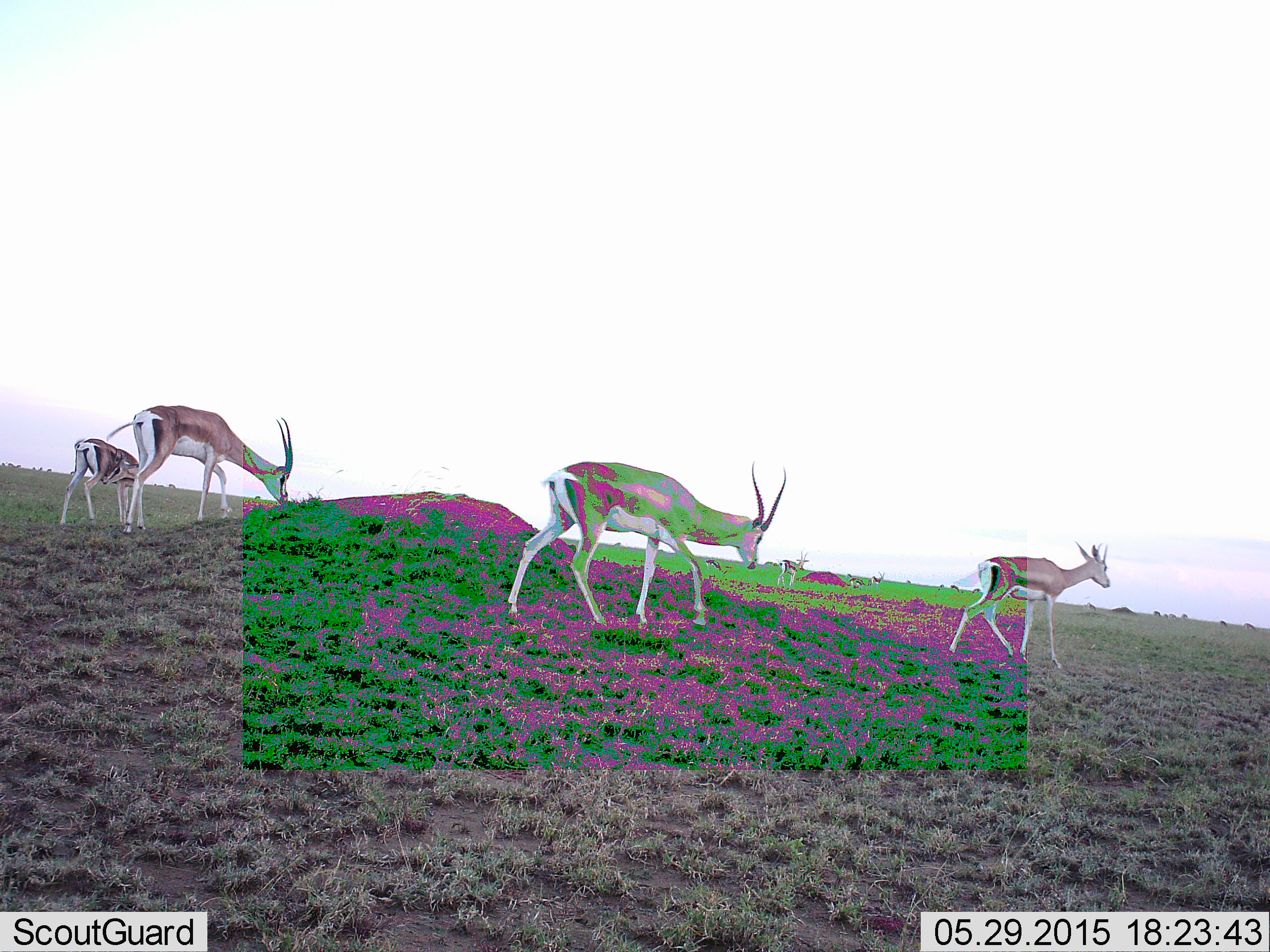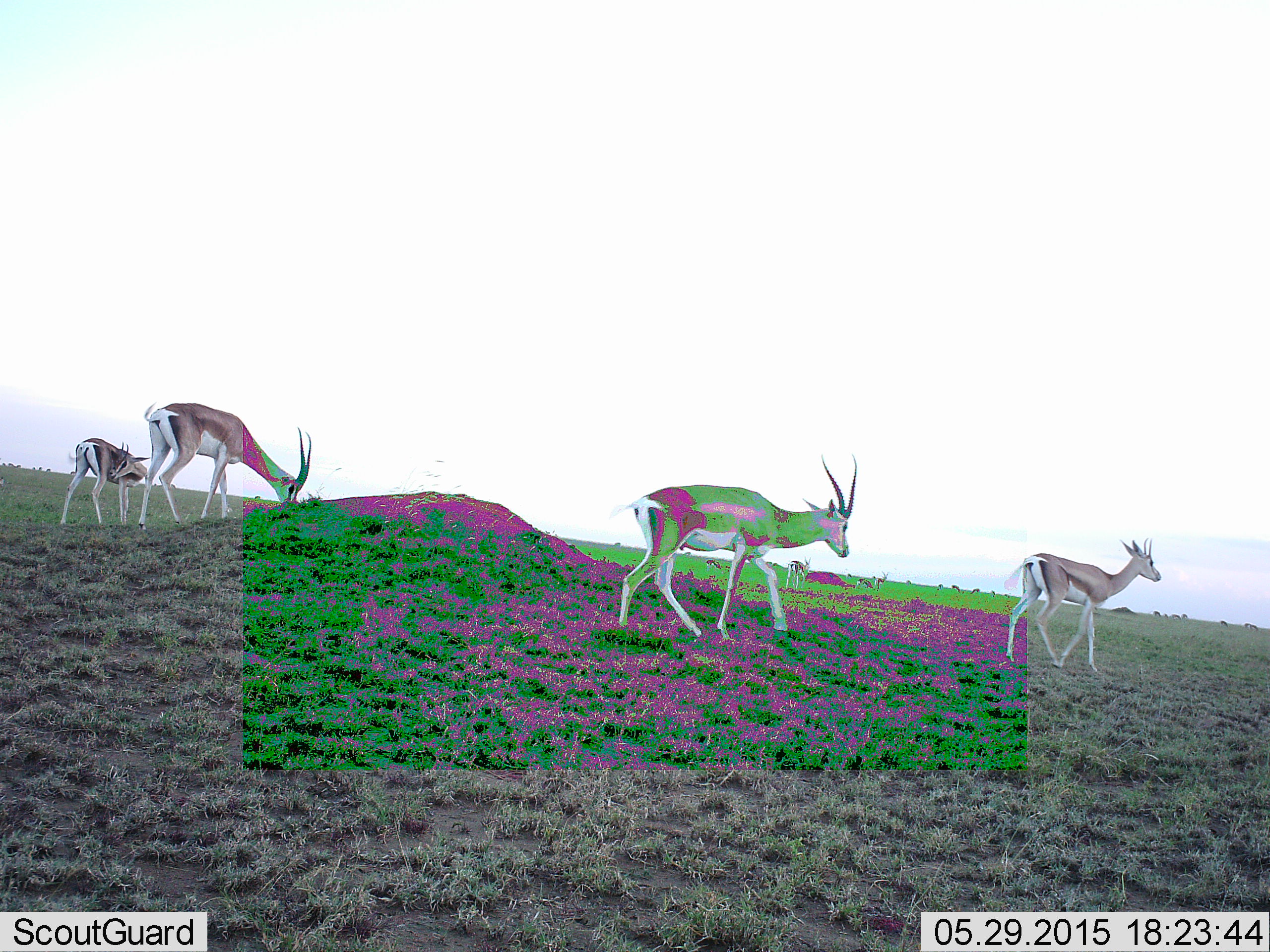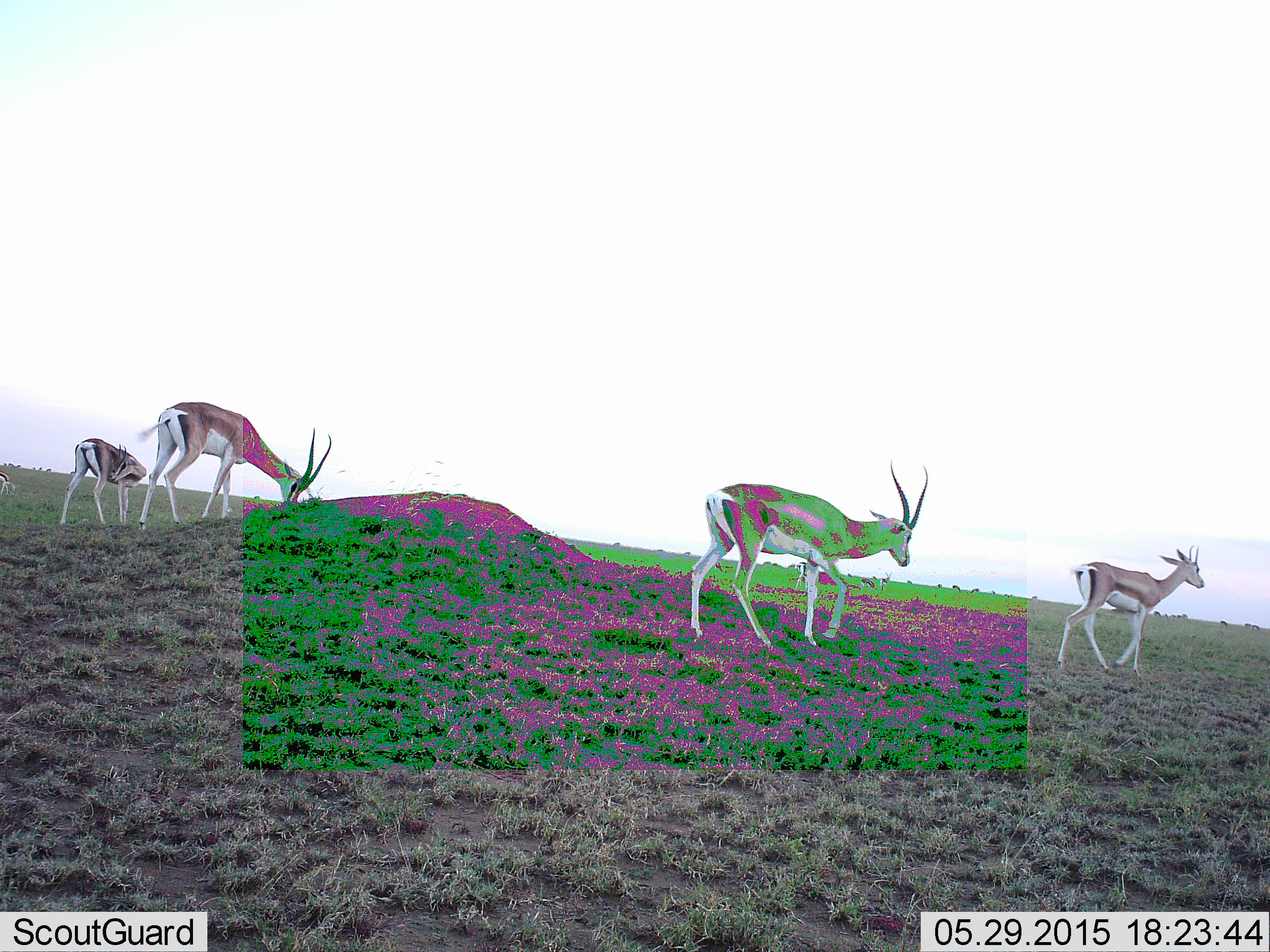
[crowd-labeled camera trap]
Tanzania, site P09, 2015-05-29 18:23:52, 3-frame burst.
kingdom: Animalia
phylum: Chordata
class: Mammalia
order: Artiodactyla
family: Bovidae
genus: Nanger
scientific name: Nanger granti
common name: grant's gazelle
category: gazellegrants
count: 4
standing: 60%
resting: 0%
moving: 70%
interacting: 0%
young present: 10%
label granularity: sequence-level